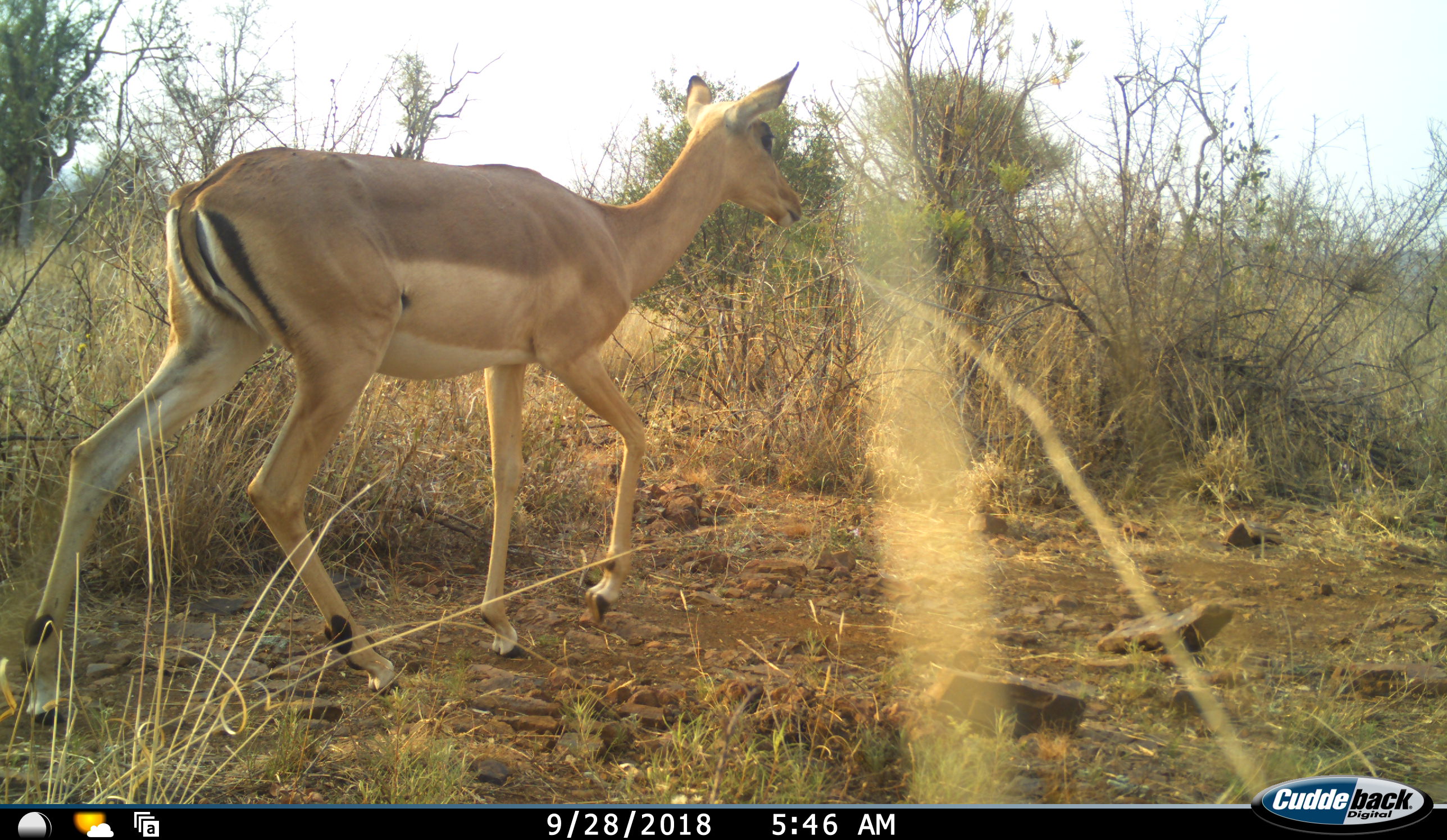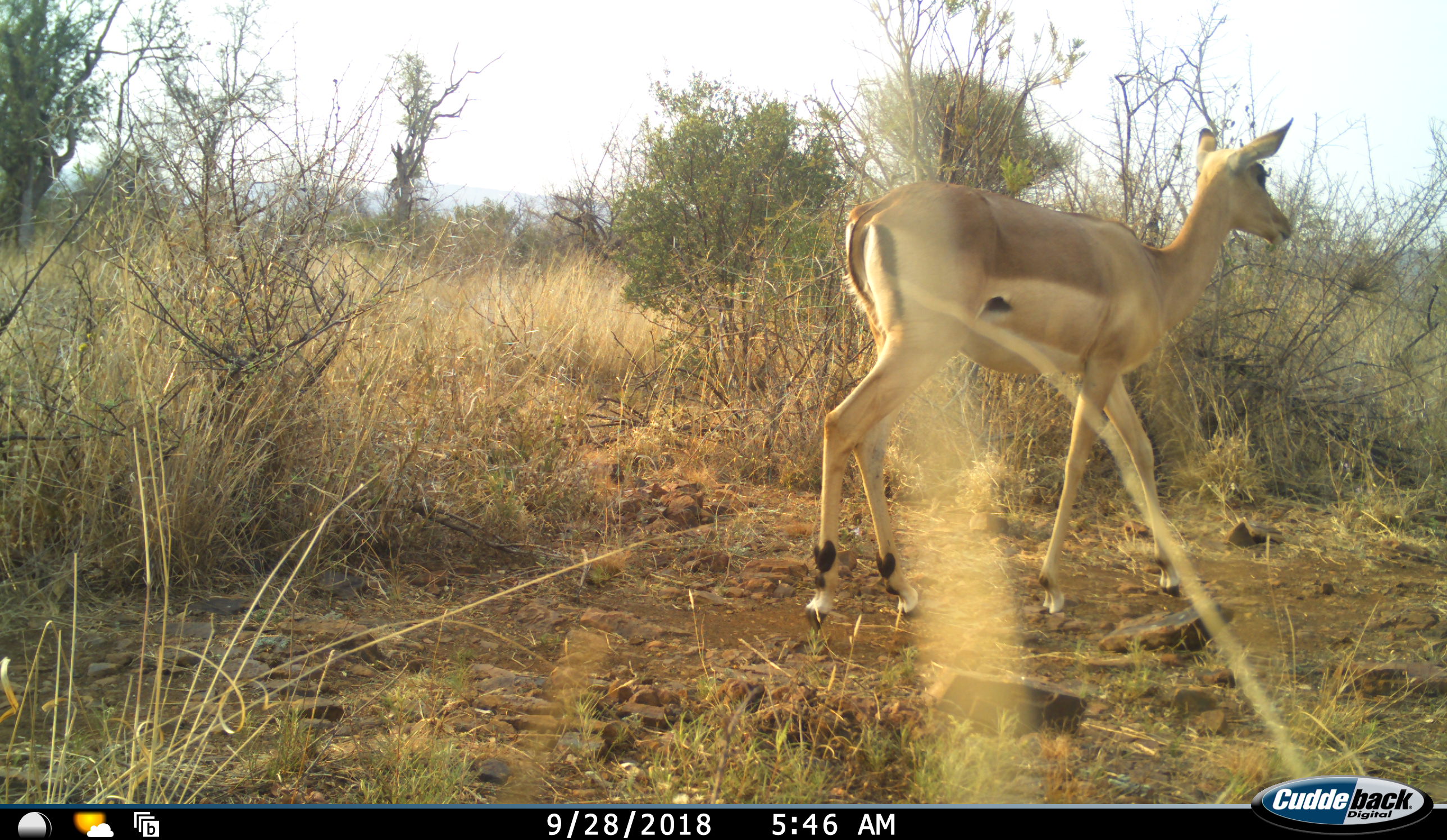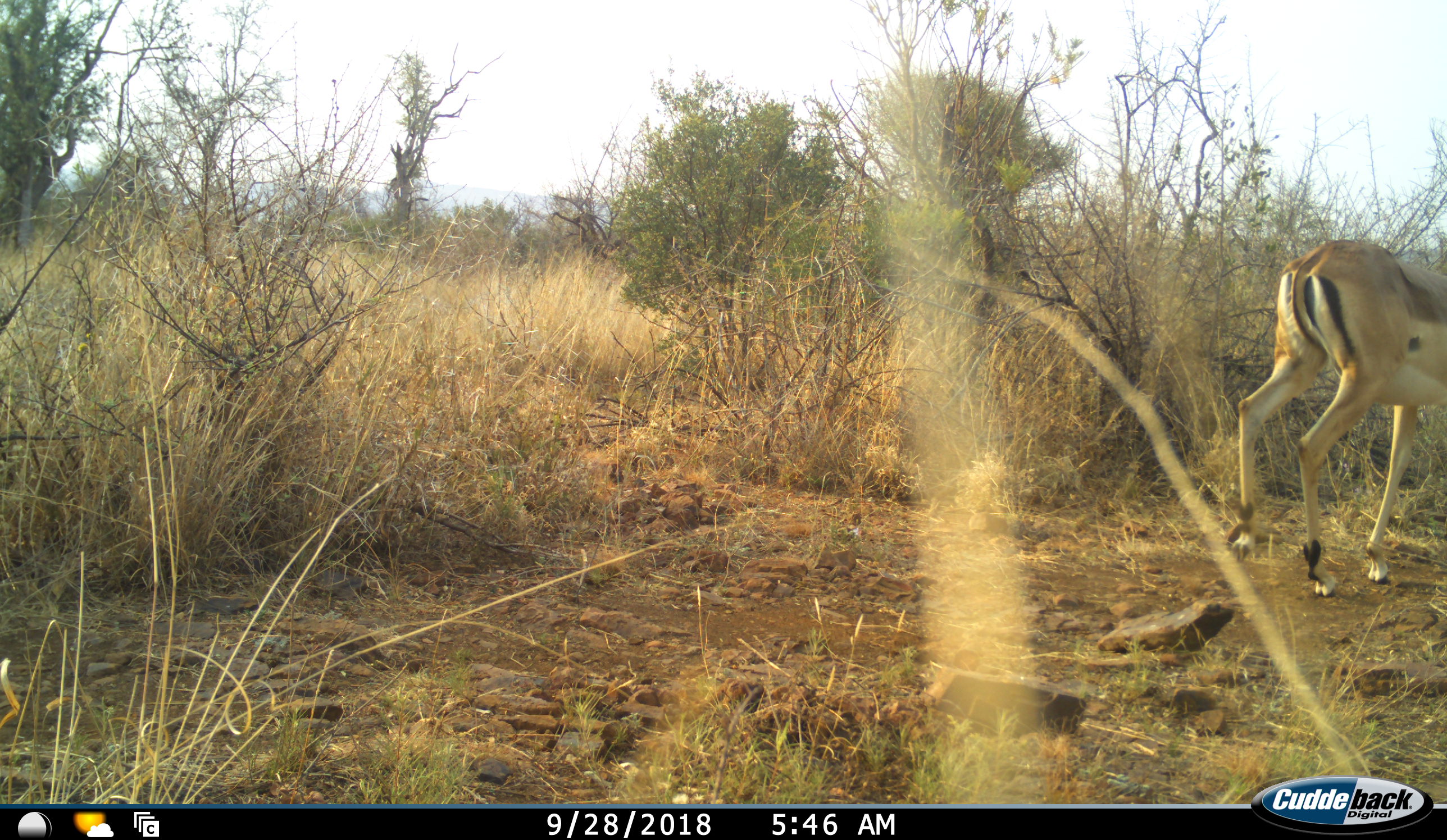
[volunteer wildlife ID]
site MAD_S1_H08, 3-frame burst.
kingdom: Animalia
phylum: Chordata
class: Mammalia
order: Artiodactyla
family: Bovidae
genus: Aepyceros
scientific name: Aepyceros melampus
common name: impala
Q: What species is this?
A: Impala (Aepyceros melampus).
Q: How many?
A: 1.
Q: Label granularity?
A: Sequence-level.